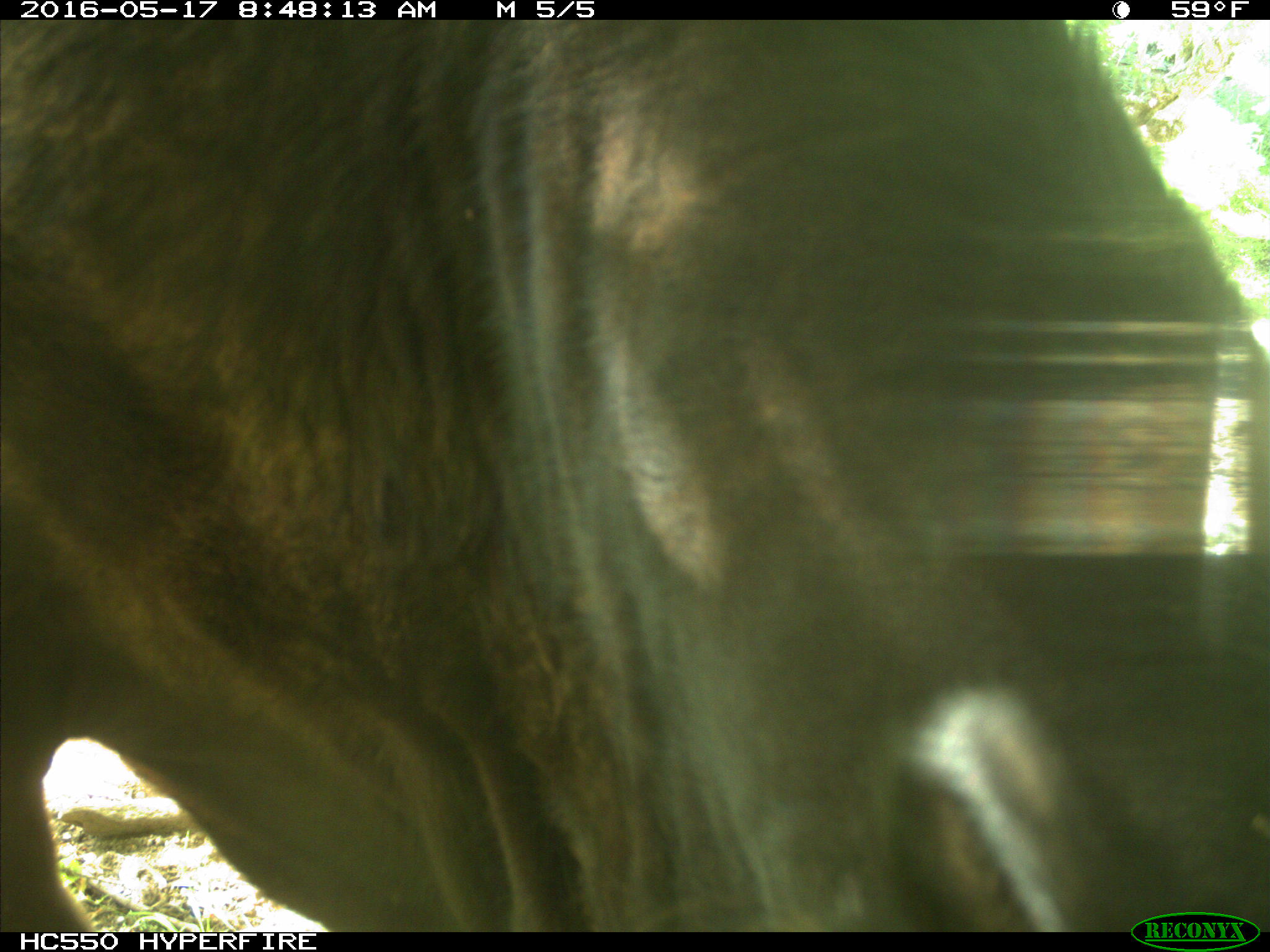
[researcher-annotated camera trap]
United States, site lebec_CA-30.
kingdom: Animalia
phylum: Chordata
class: Mammalia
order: Artiodactyla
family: Bovidae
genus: Bos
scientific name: Bos taurus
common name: domestic cow